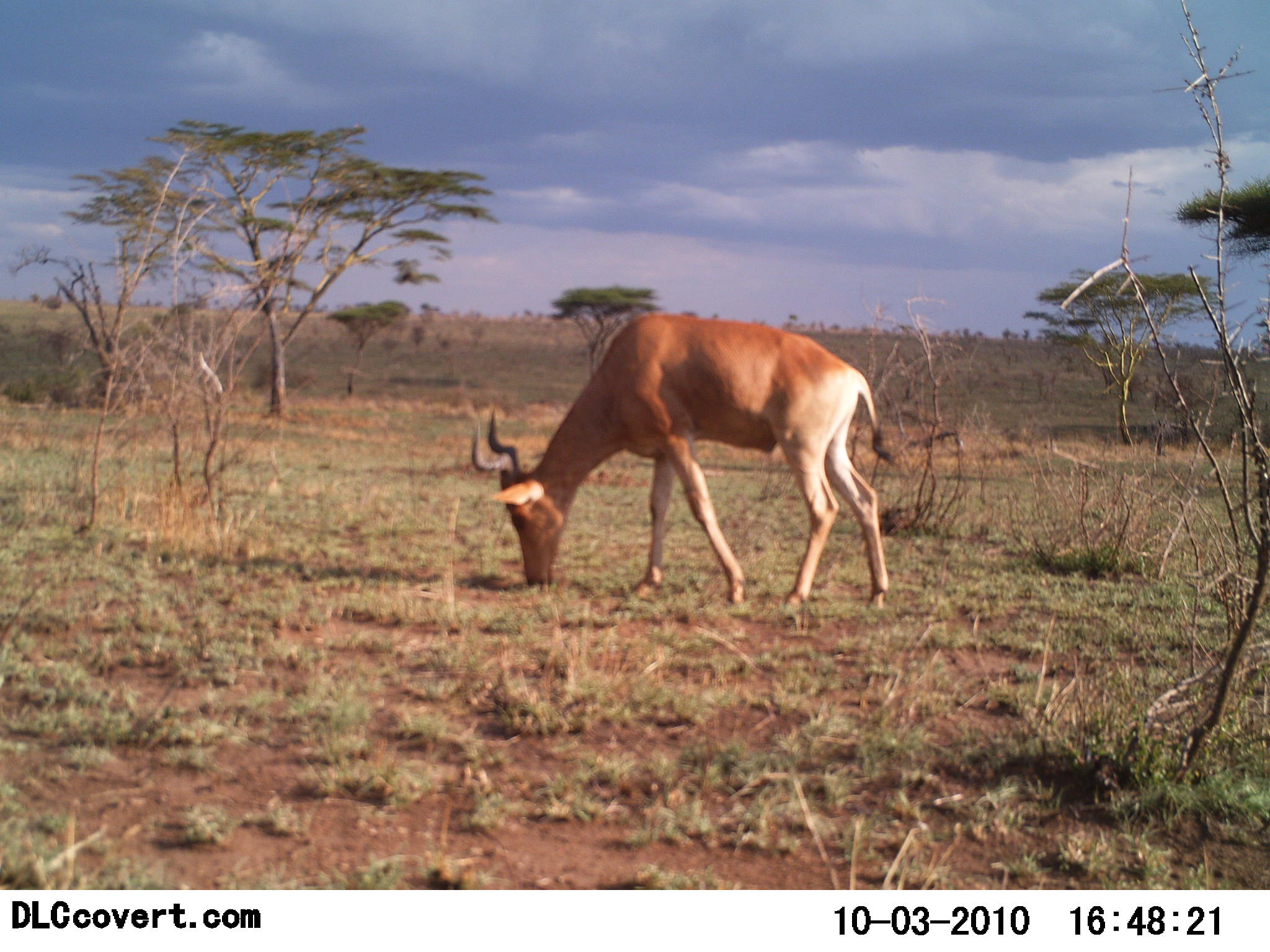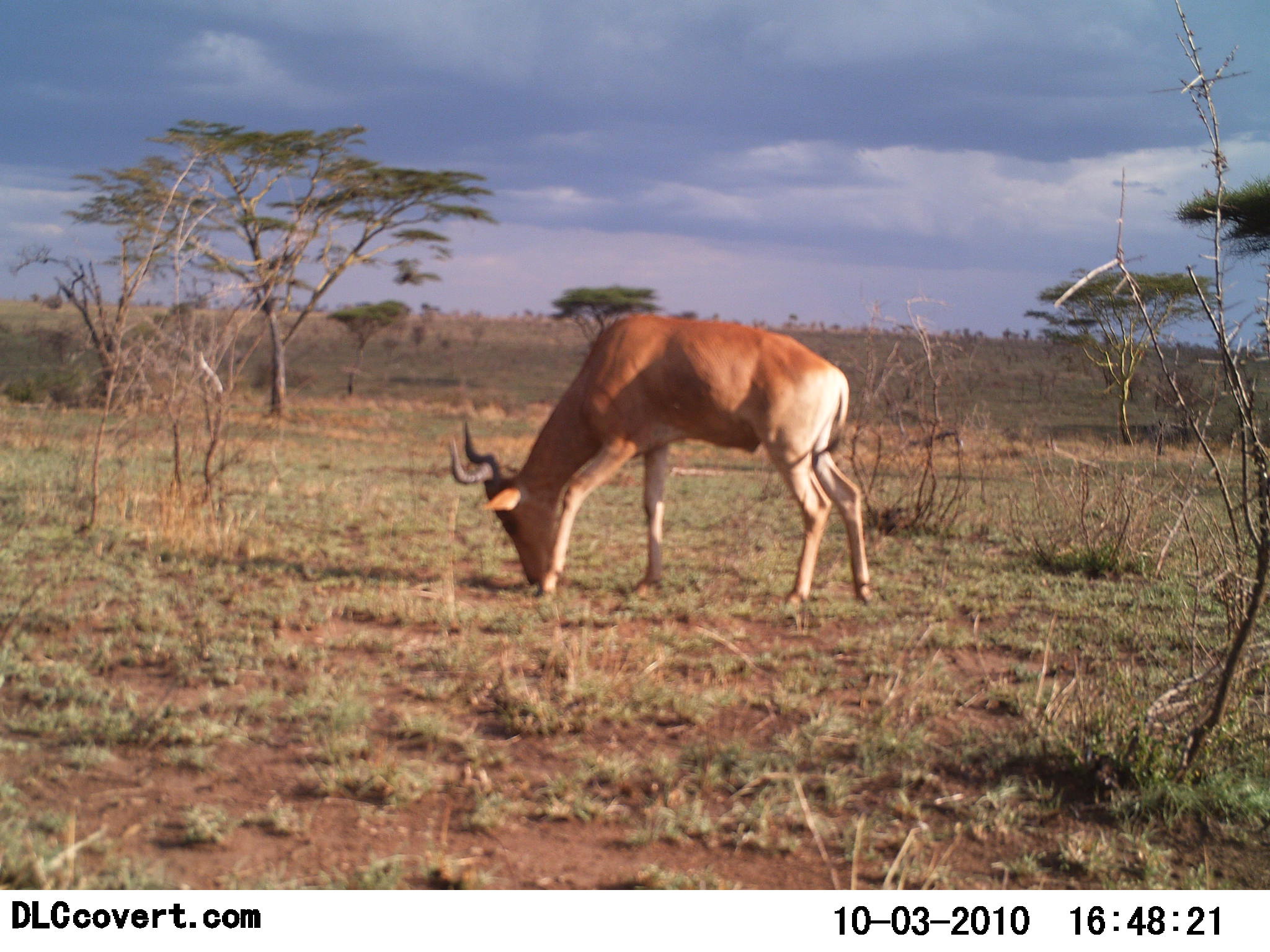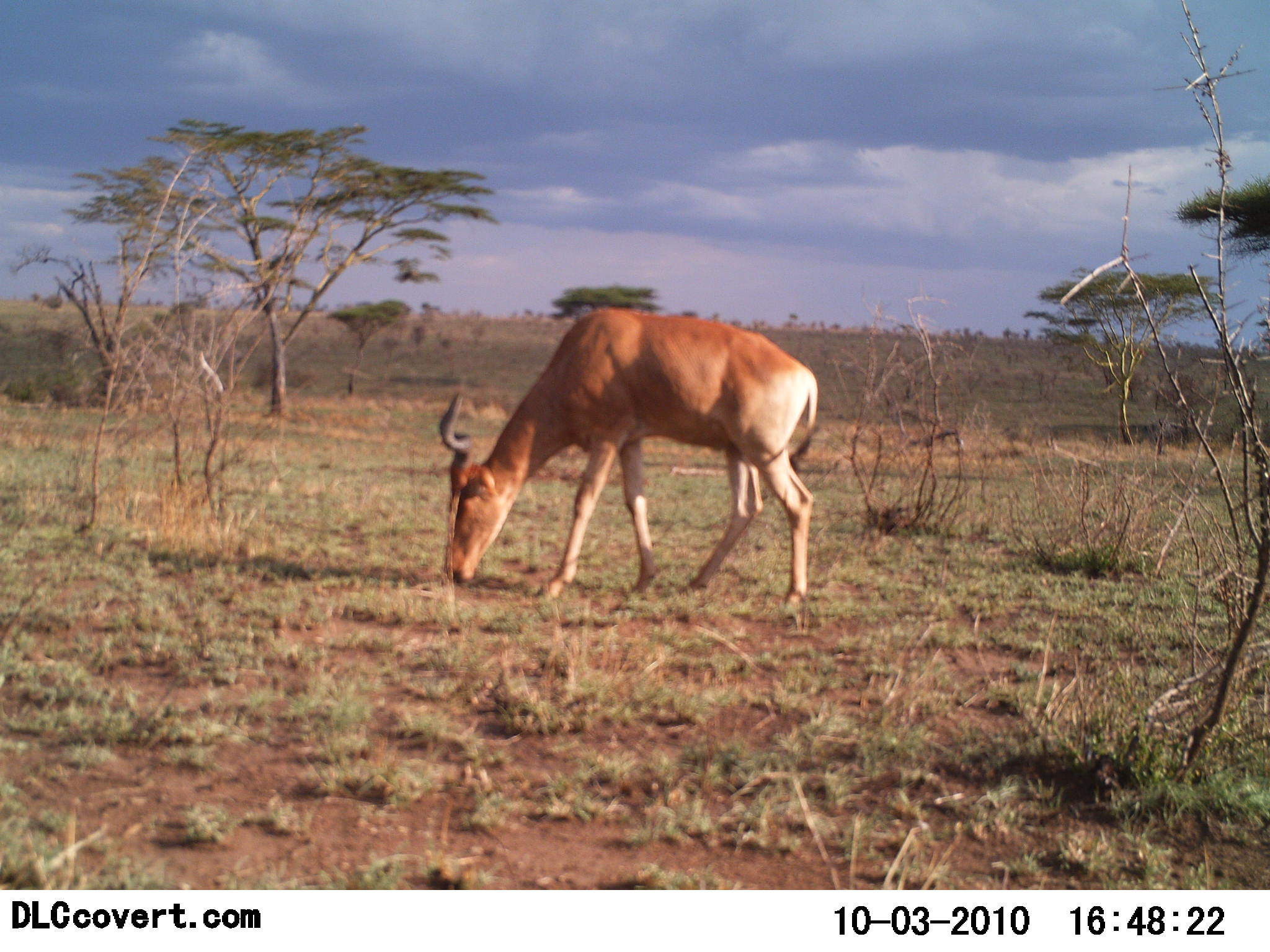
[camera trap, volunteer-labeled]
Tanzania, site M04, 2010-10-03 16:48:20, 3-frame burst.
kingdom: Animalia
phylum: Chordata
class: Mammalia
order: Artiodactyla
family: Bovidae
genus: Alcelaphus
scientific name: Alcelaphus buselaphus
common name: hartebeest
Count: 1.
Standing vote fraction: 23%.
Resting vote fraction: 0%.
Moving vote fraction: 8%.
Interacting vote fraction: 0%.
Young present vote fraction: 0%.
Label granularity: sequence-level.